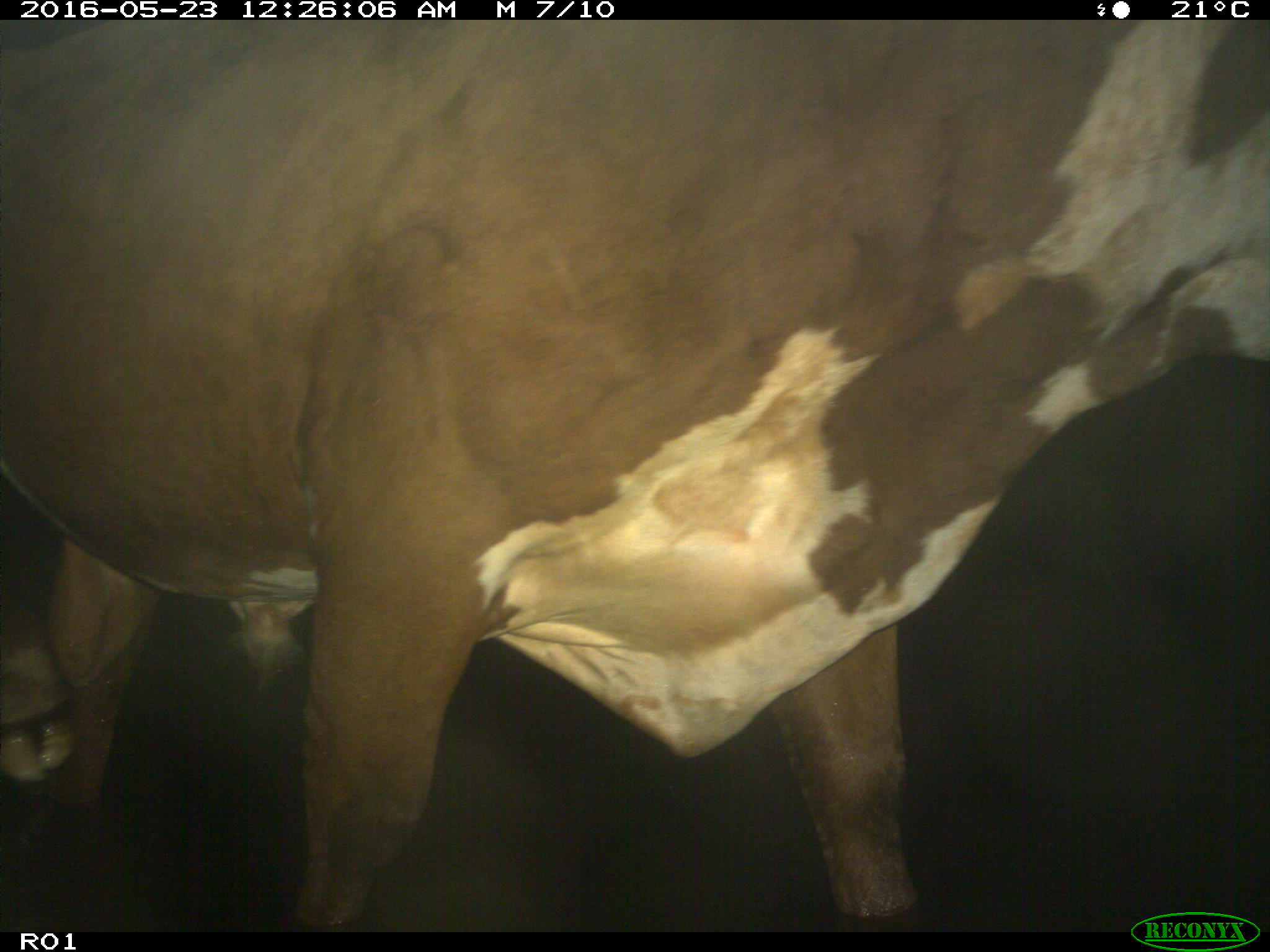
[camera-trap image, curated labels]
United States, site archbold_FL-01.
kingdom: Animalia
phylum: Chordata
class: Mammalia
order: Artiodactyla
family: Bovidae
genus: Bos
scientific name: Bos taurus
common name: domestic cow